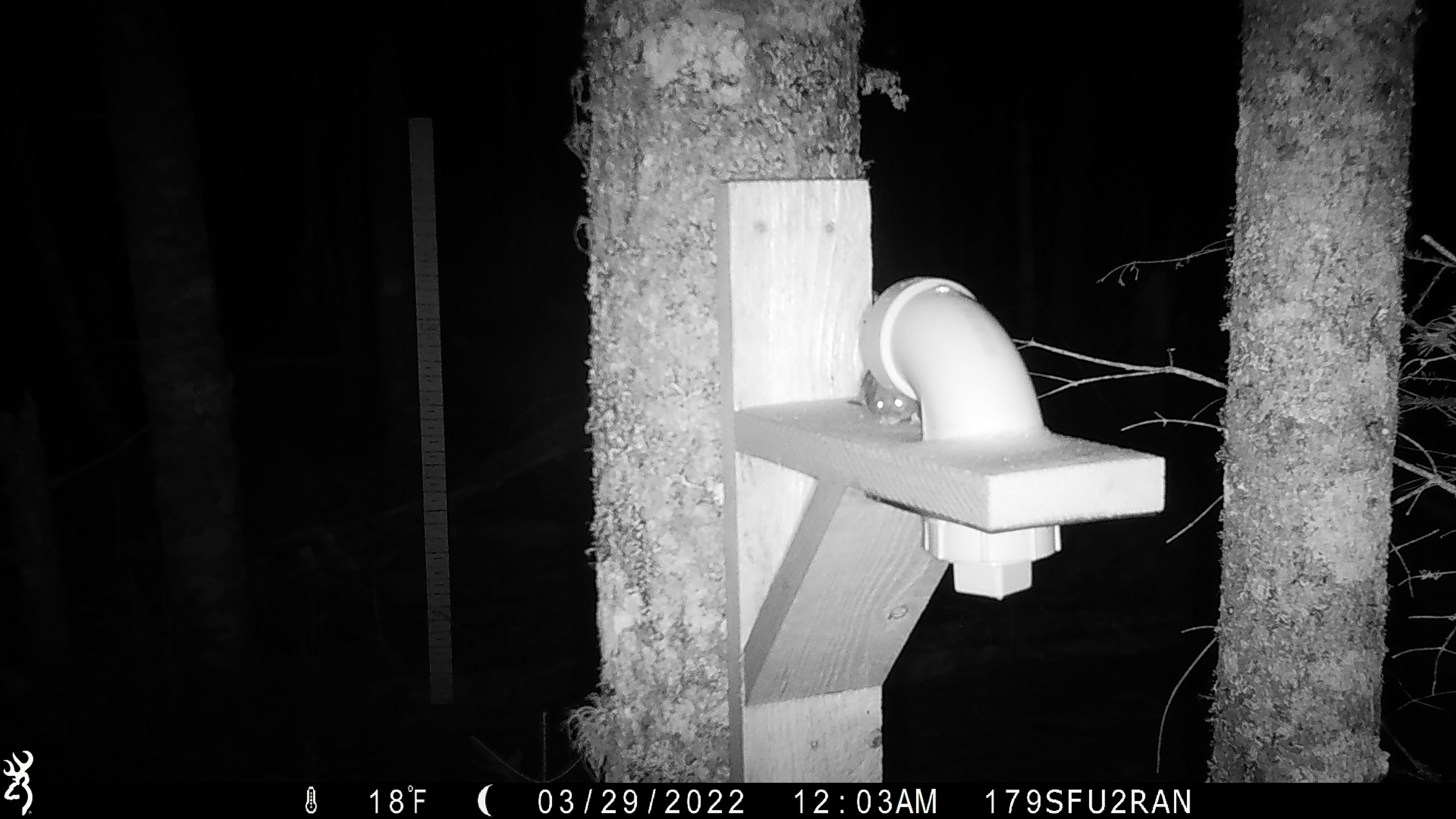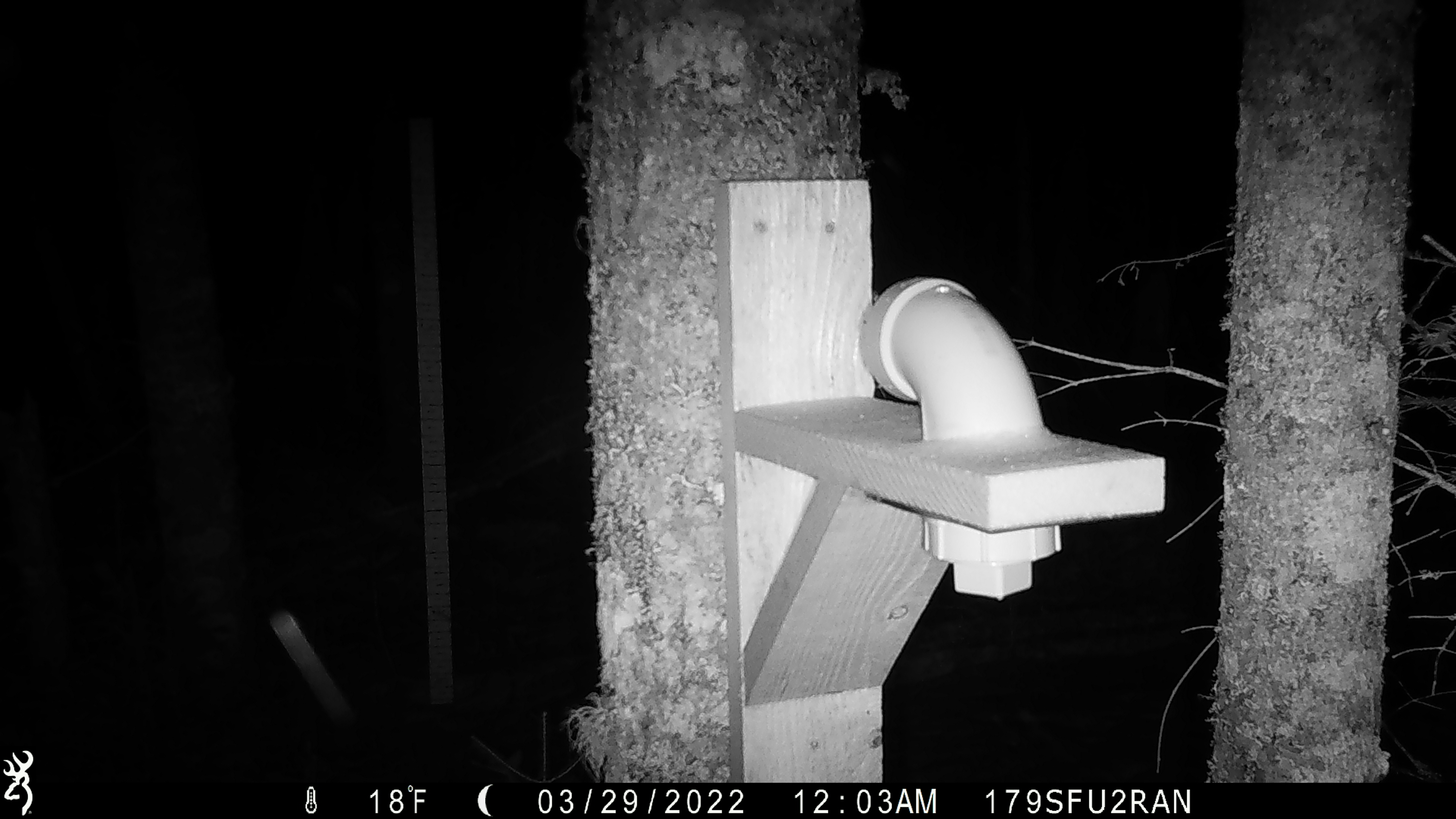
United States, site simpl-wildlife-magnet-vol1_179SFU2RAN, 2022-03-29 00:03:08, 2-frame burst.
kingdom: Animalia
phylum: Chordata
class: Mammalia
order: Rodentia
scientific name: Rodentia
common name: mouse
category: mouse sp.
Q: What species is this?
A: Mouse sp. (mouse) (Rodentia).